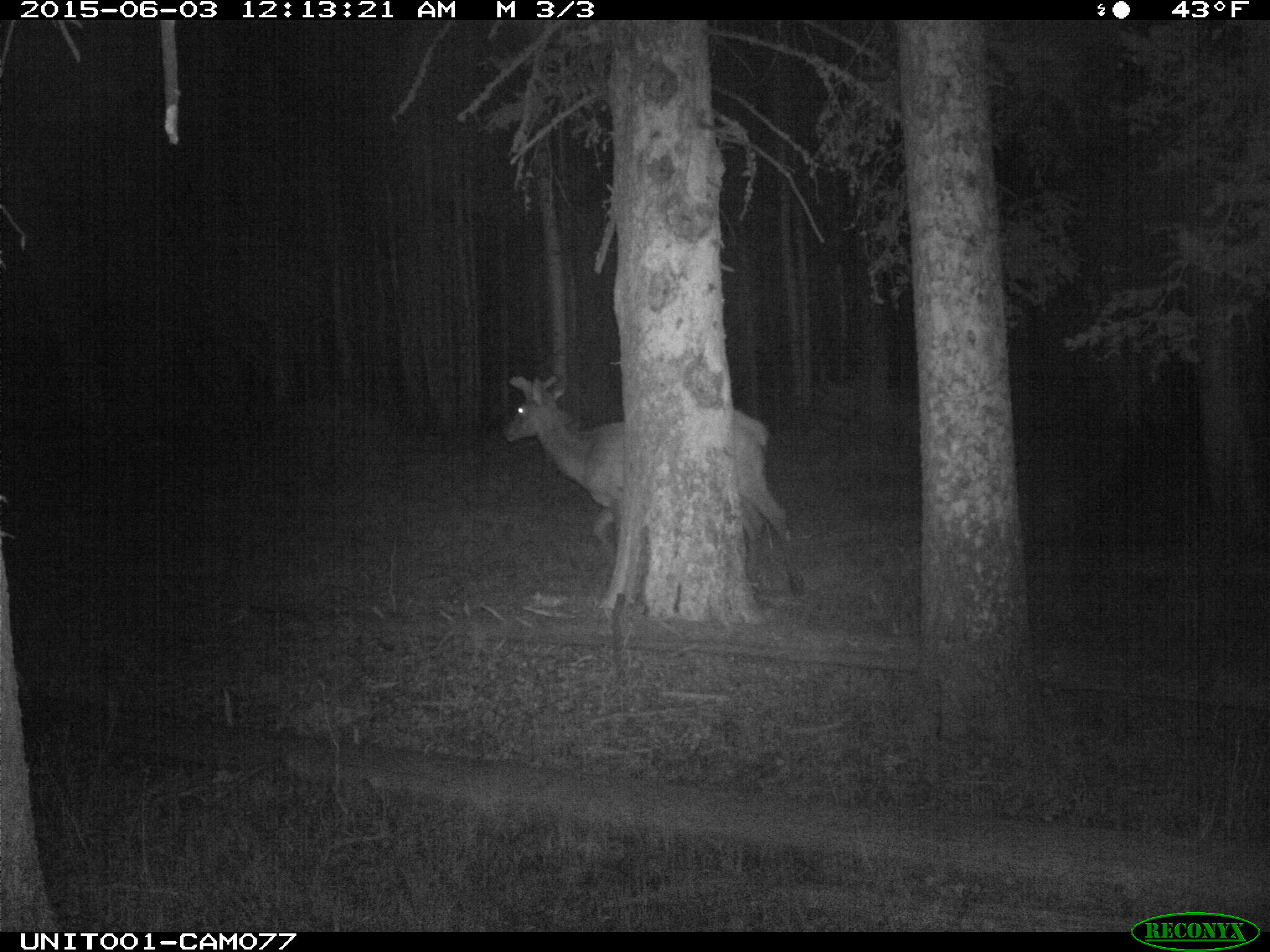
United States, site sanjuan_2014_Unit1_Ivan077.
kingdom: Animalia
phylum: Chordata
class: Mammalia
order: Artiodactyla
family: Cervidae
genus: Cervus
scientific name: Cervus elaphus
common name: red deer